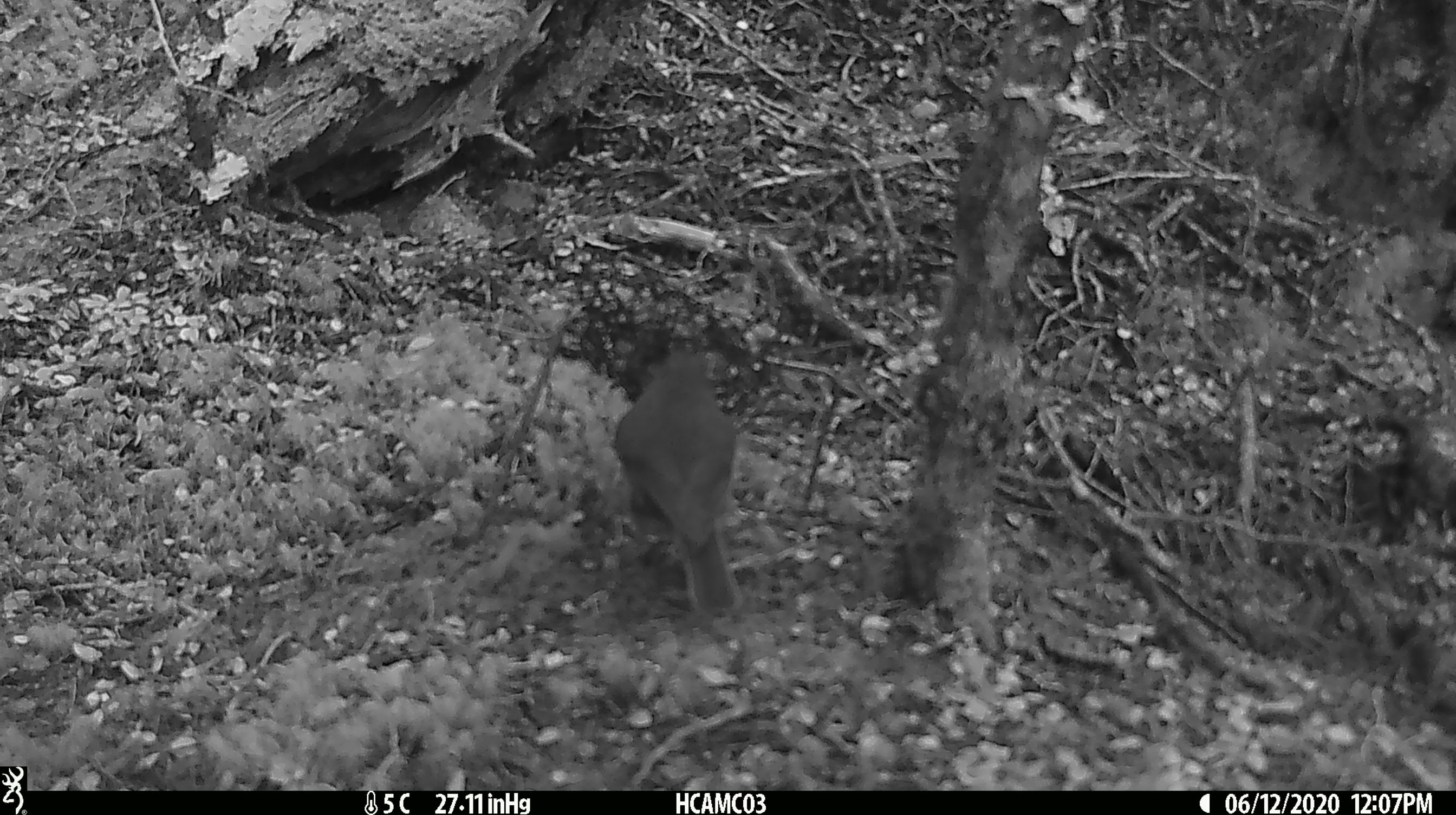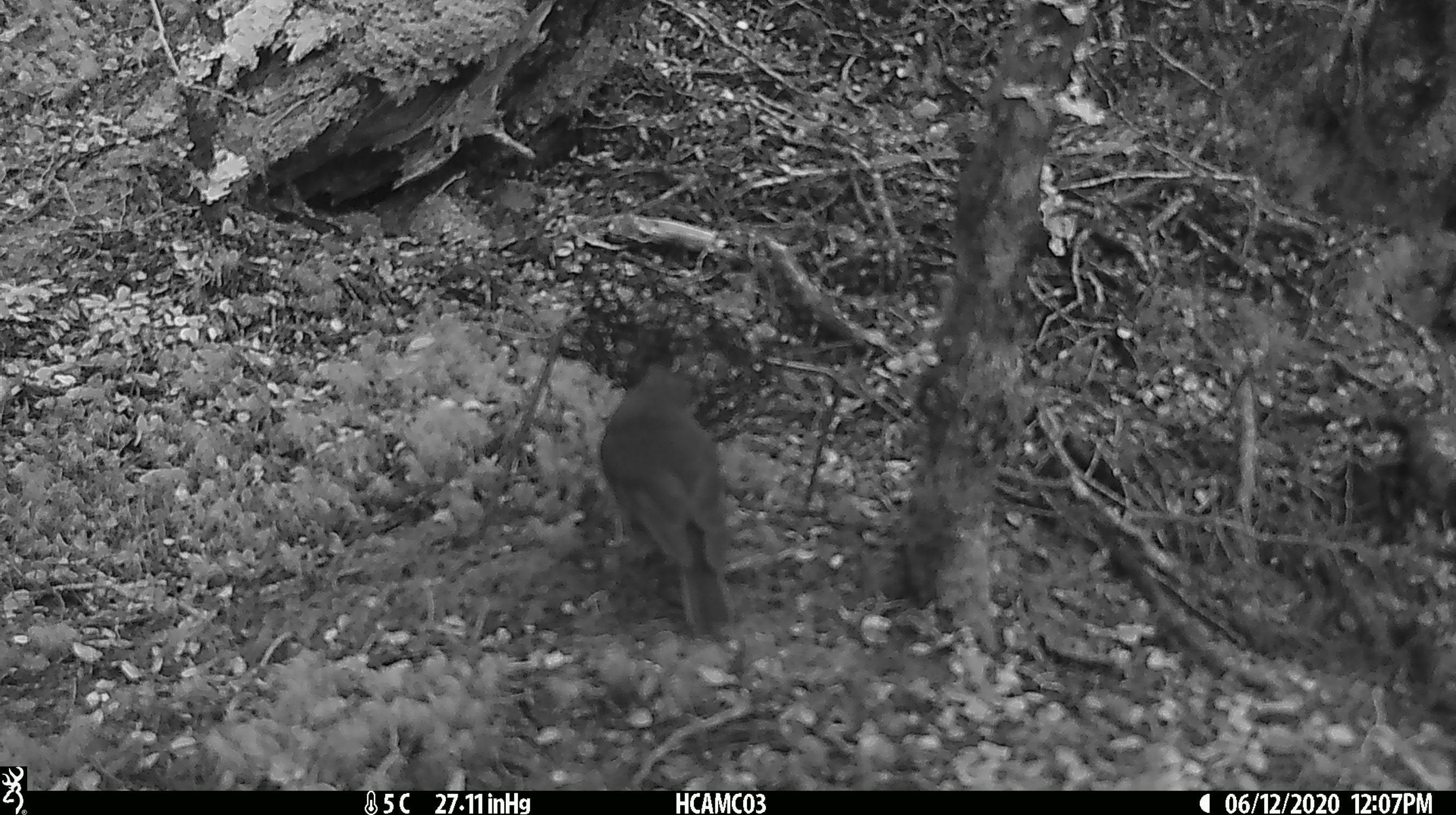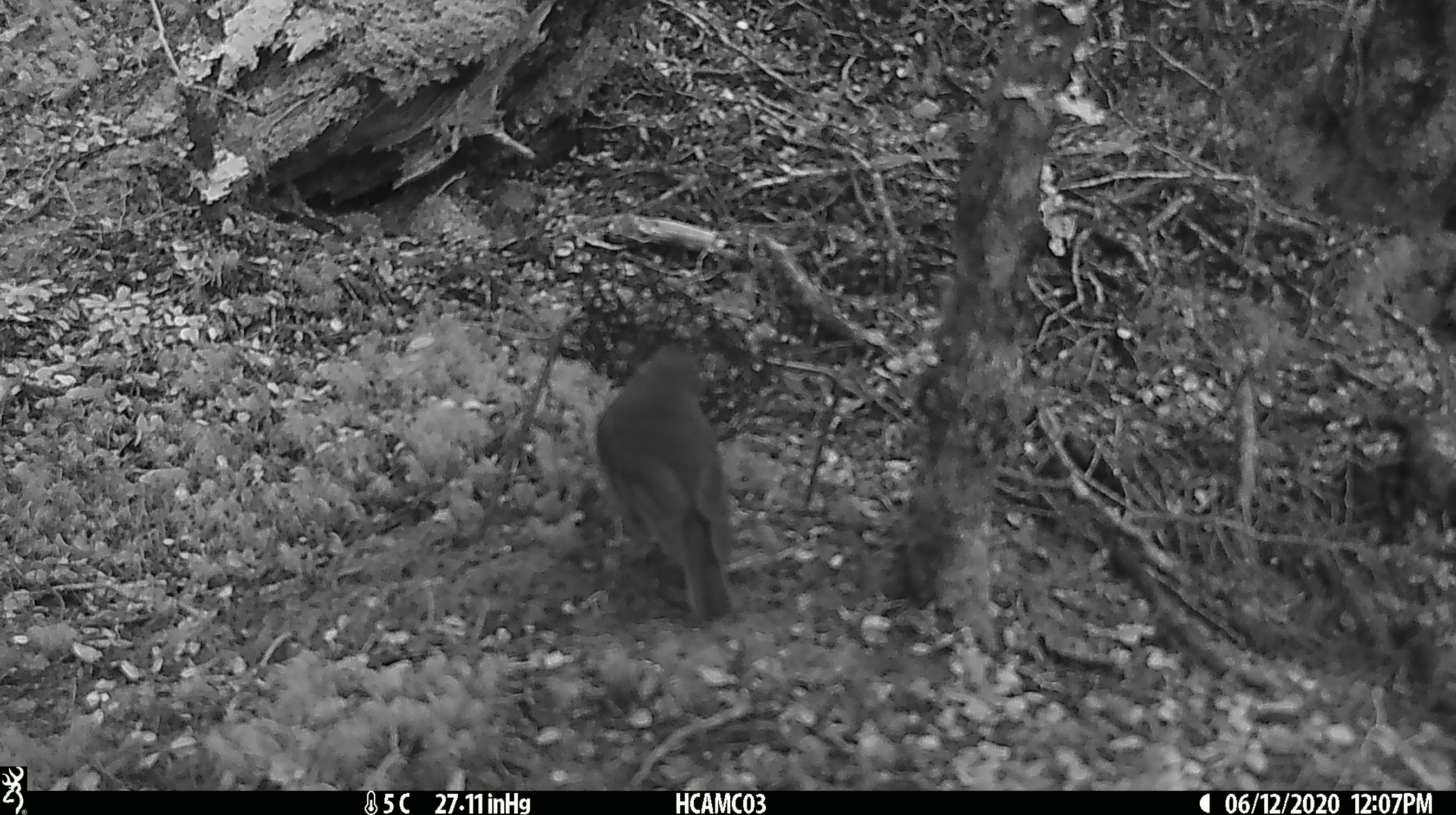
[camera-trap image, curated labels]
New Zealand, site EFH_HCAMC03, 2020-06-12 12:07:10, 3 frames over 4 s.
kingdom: Animalia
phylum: Chordata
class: Aves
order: Passeriformes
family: Petroicidae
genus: Petroica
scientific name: Petroica australis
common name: new zealand robin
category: robin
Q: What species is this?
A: Robin (new zealand robin) (Petroica australis).